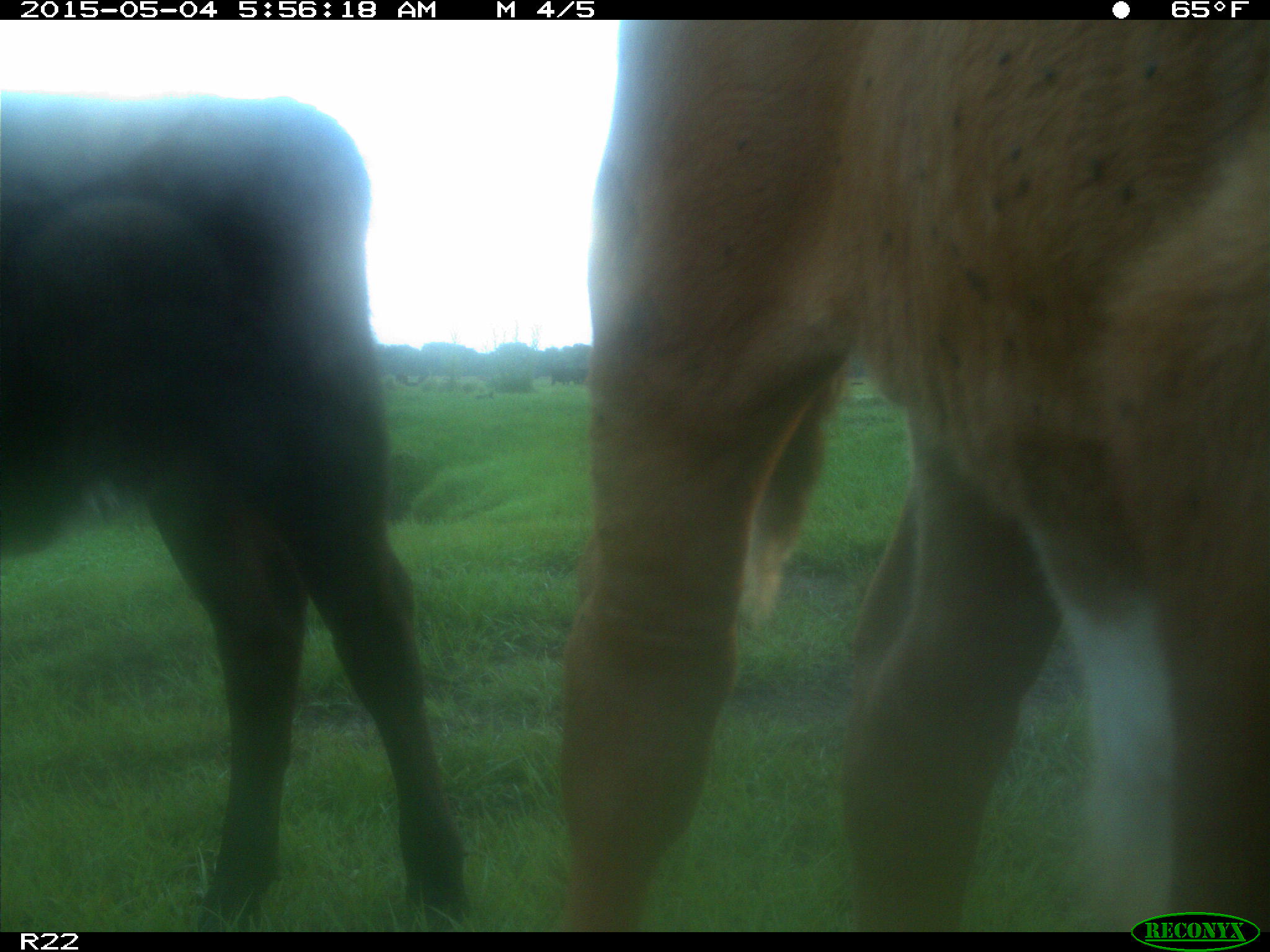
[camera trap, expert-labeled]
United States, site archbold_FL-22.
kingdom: Animalia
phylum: Chordata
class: Mammalia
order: Artiodactyla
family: Bovidae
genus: Bos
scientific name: Bos taurus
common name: domestic cow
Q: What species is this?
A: Bos taurus (domestic cow).